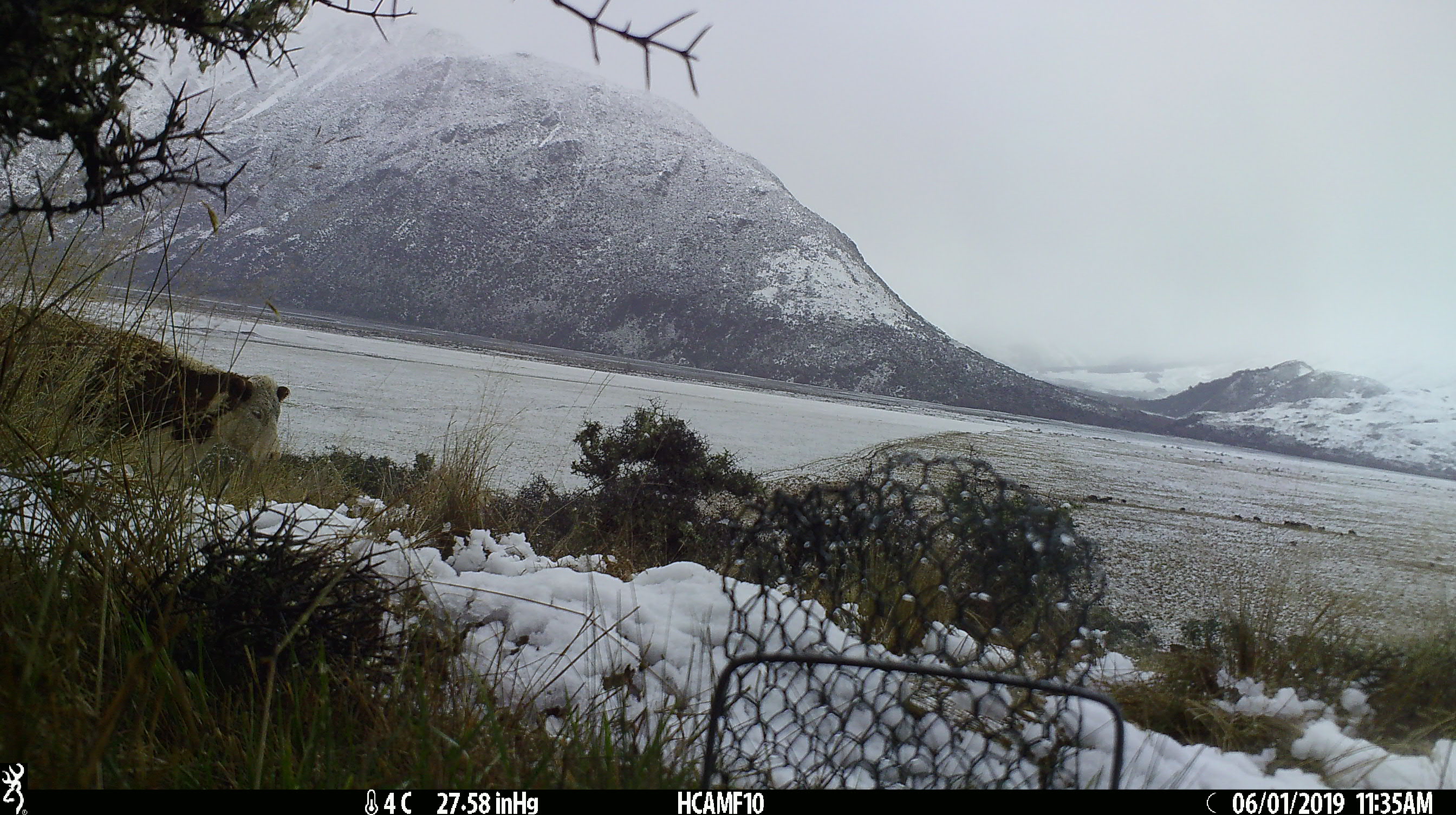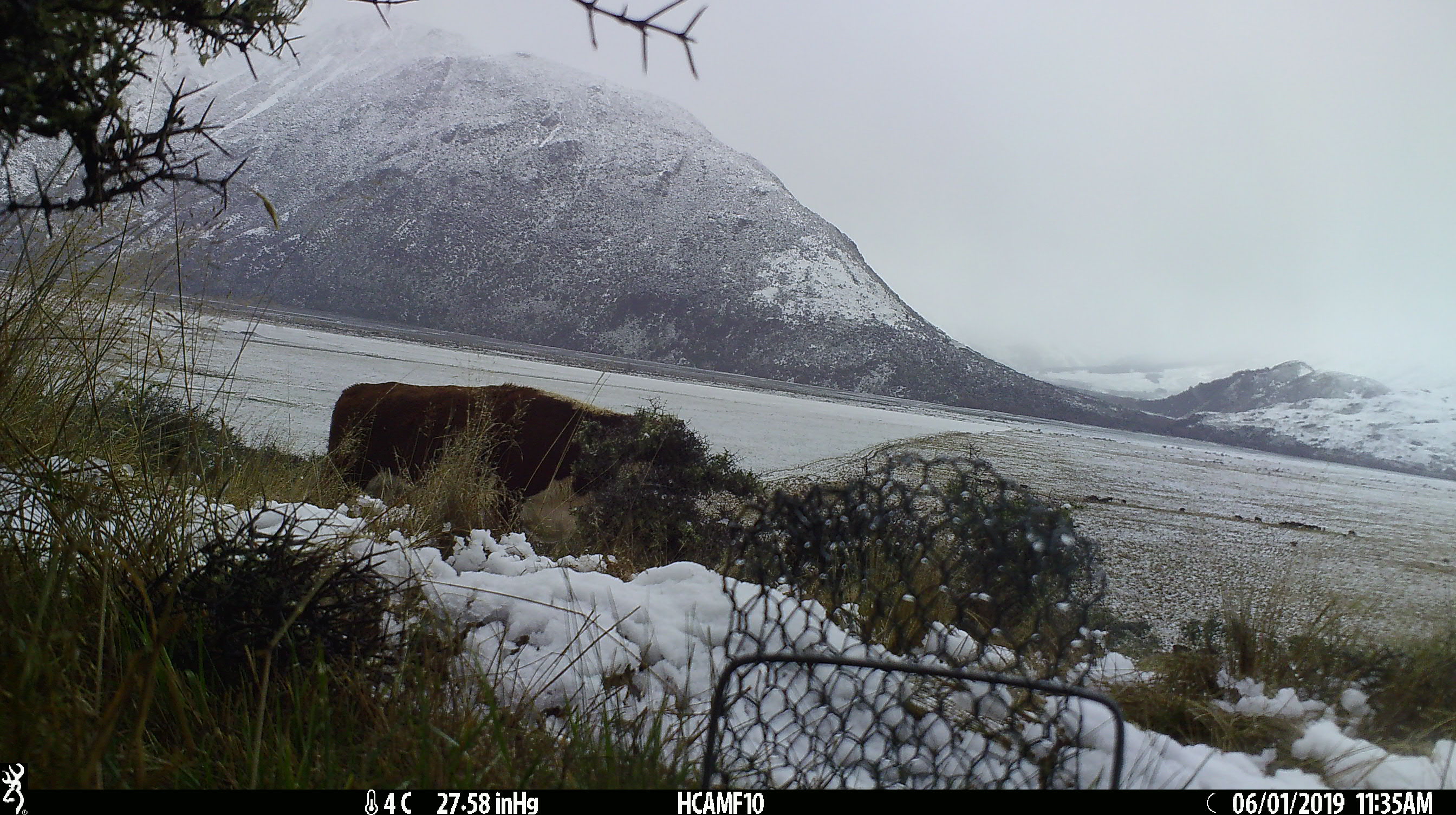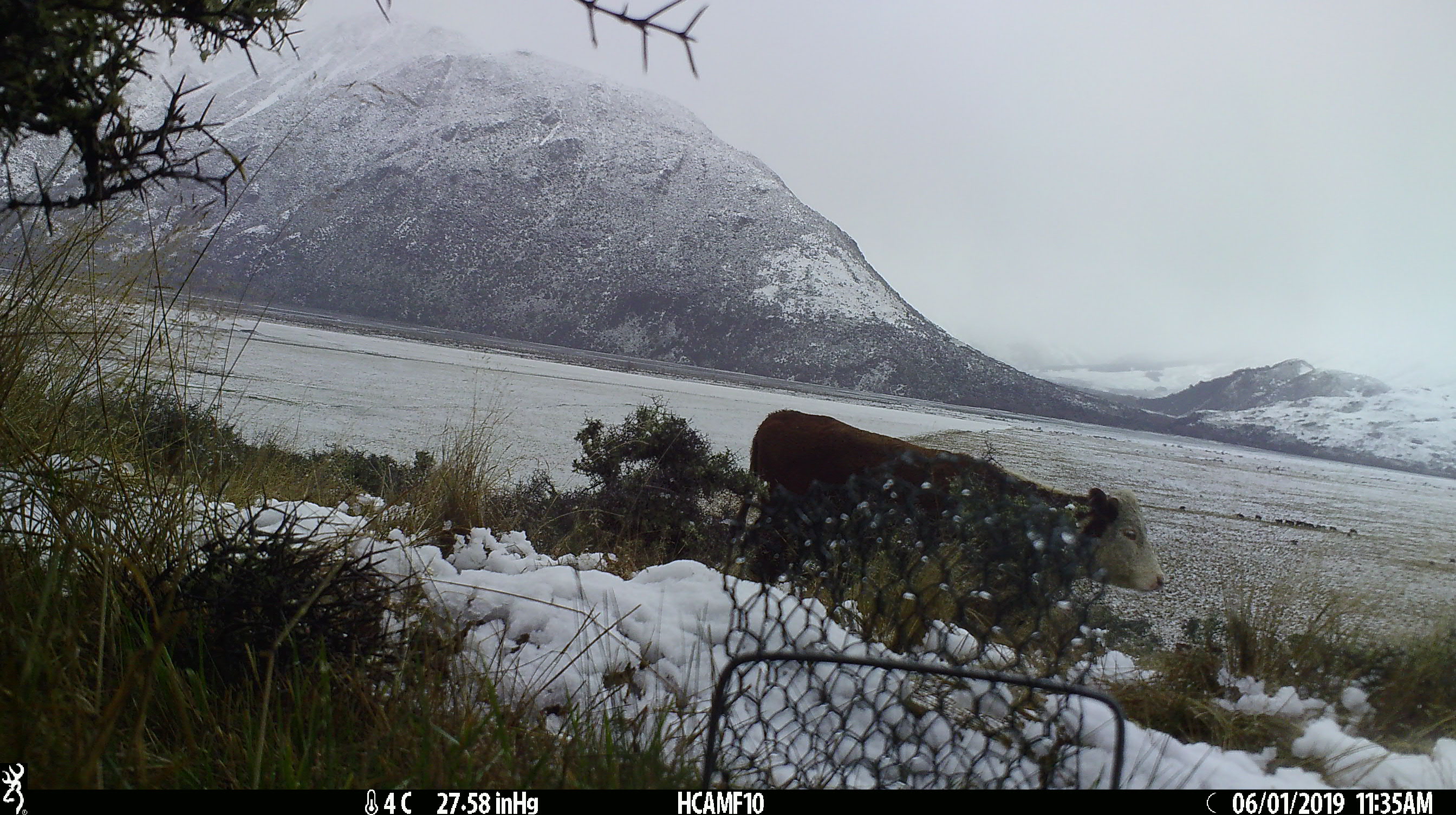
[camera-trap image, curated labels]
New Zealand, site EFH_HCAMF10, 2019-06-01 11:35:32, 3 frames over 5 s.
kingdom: Animalia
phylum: Chordata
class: Mammalia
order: Artiodactyla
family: Bovidae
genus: Bos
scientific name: Bos taurus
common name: domestic cow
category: cow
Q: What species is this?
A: Cow (domestic cow) (Bos taurus).